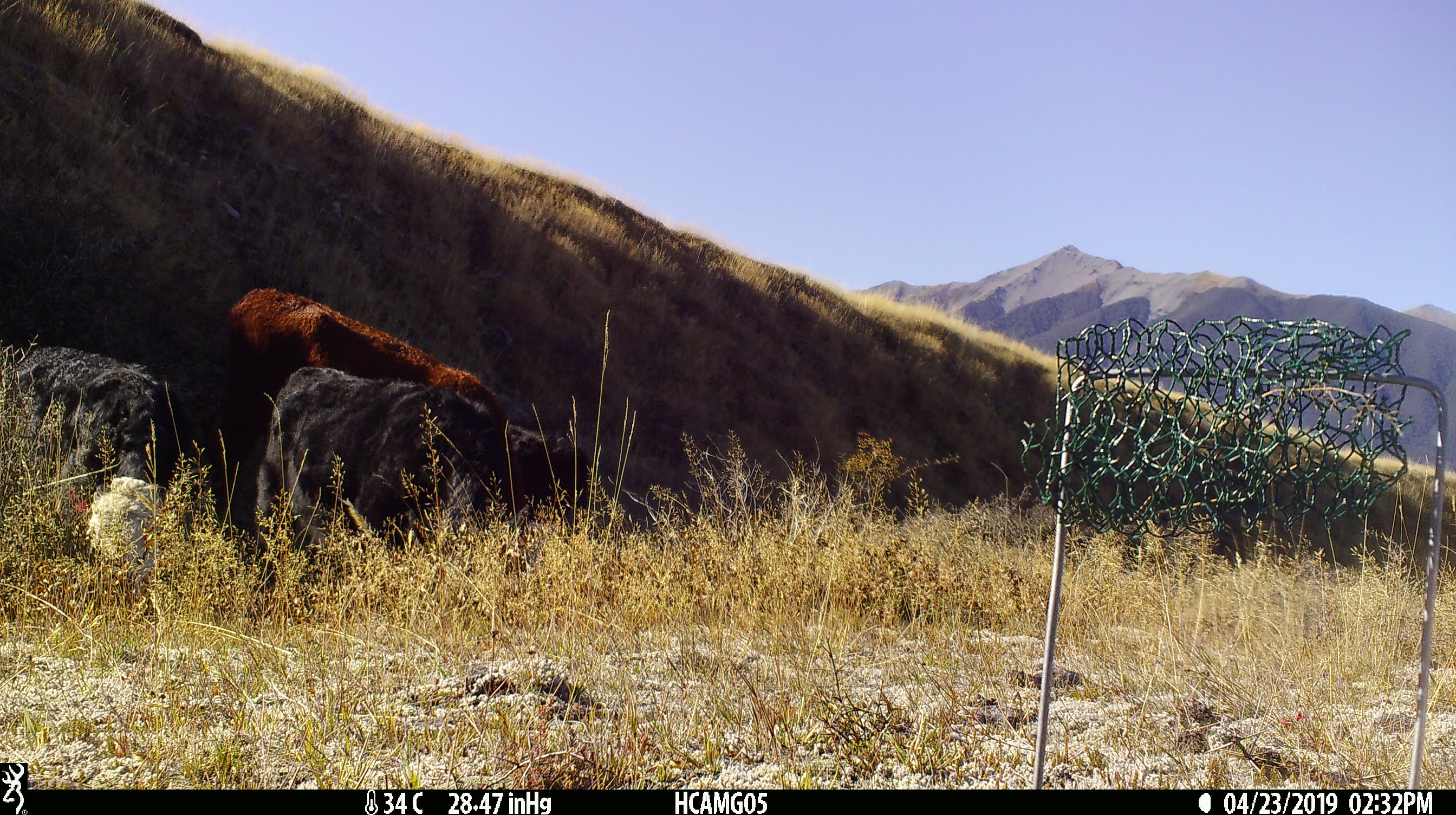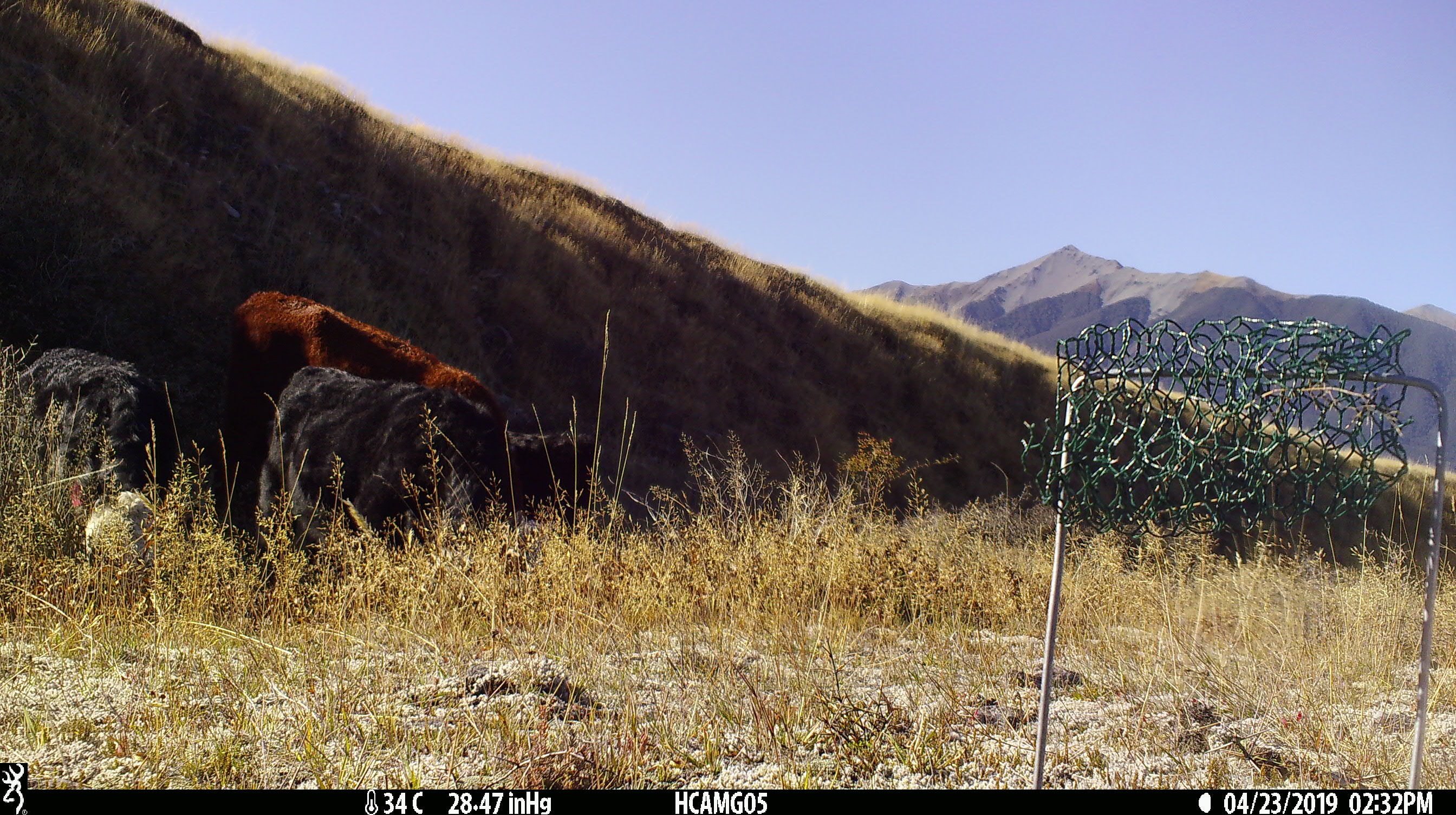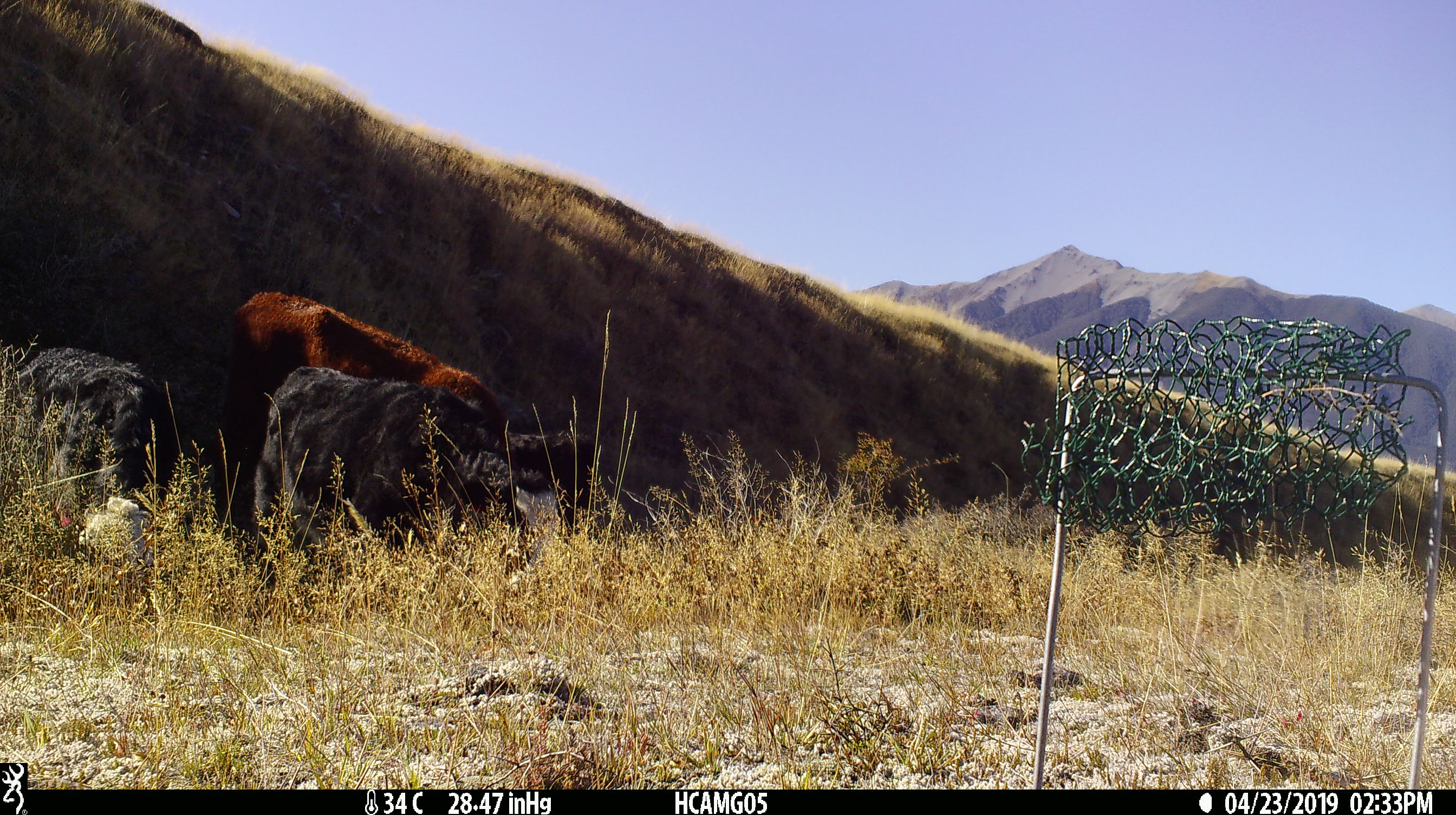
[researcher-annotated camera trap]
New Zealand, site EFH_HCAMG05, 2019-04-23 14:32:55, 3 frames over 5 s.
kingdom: Animalia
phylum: Chordata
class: Mammalia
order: Artiodactyla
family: Bovidae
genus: Bos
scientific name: Bos taurus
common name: domestic cow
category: cow